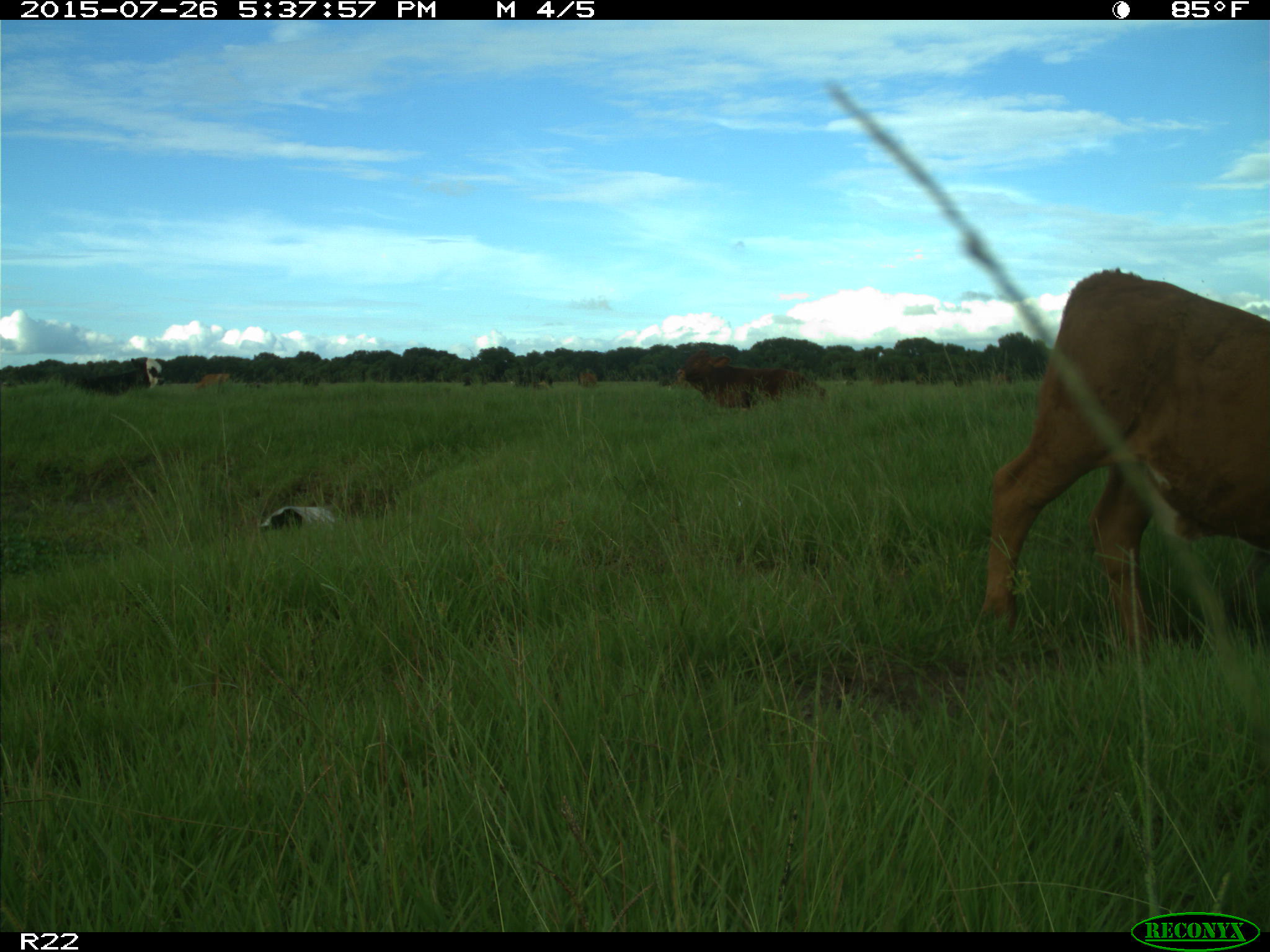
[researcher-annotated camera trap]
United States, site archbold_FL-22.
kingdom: Animalia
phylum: Chordata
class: Mammalia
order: Artiodactyla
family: Bovidae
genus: Bos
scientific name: Bos taurus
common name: domestic cow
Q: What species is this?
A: Bos taurus (domestic cow).